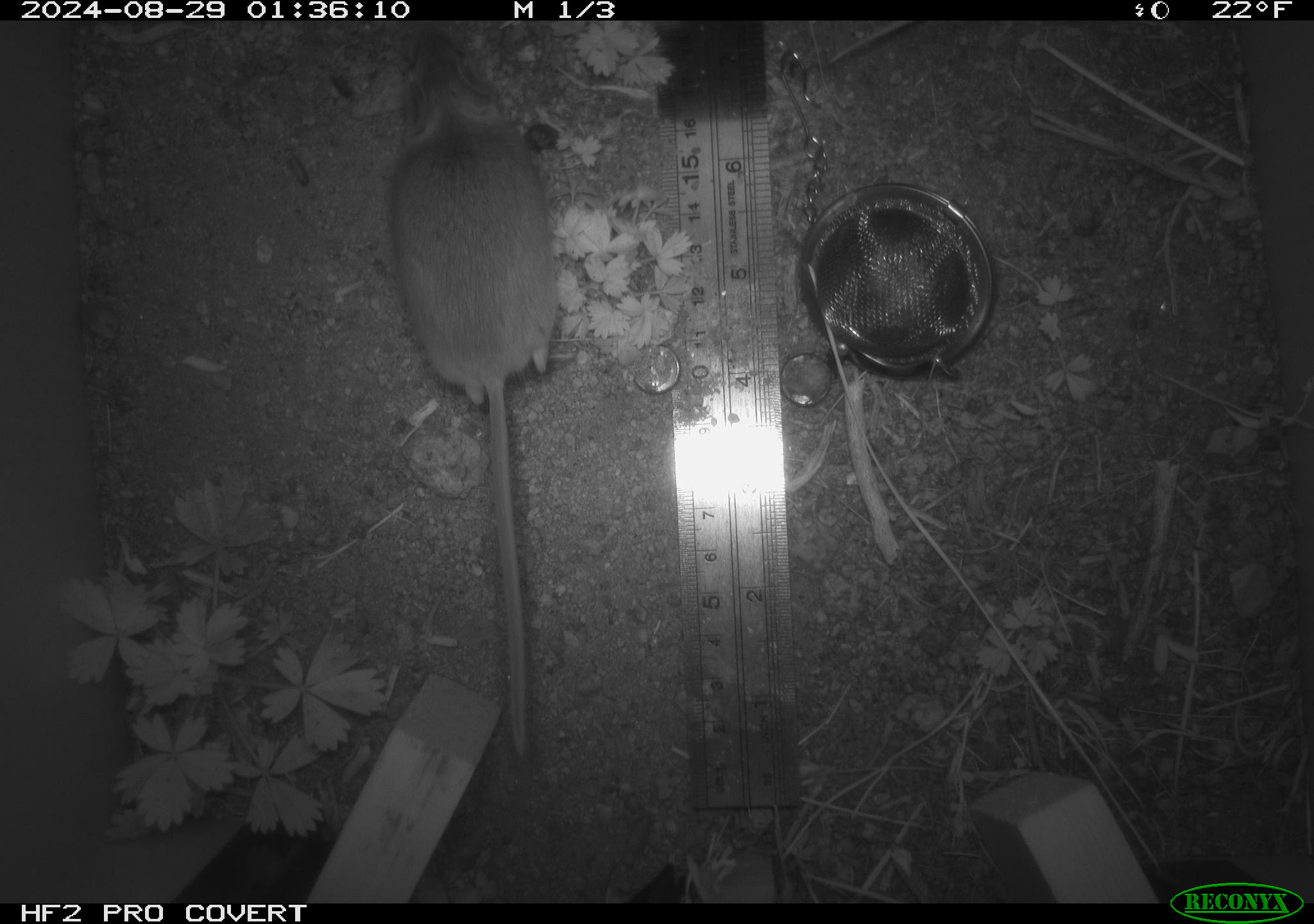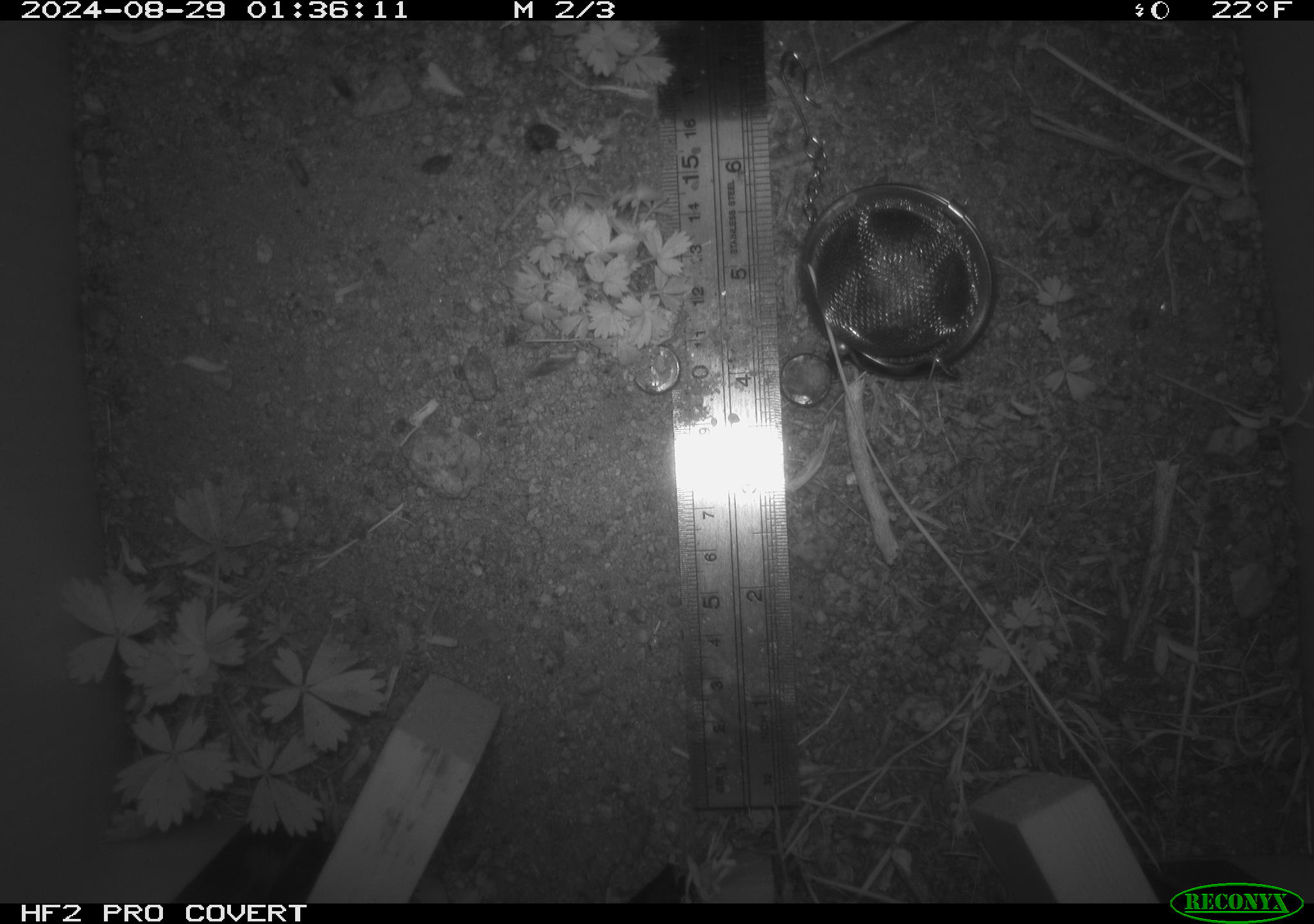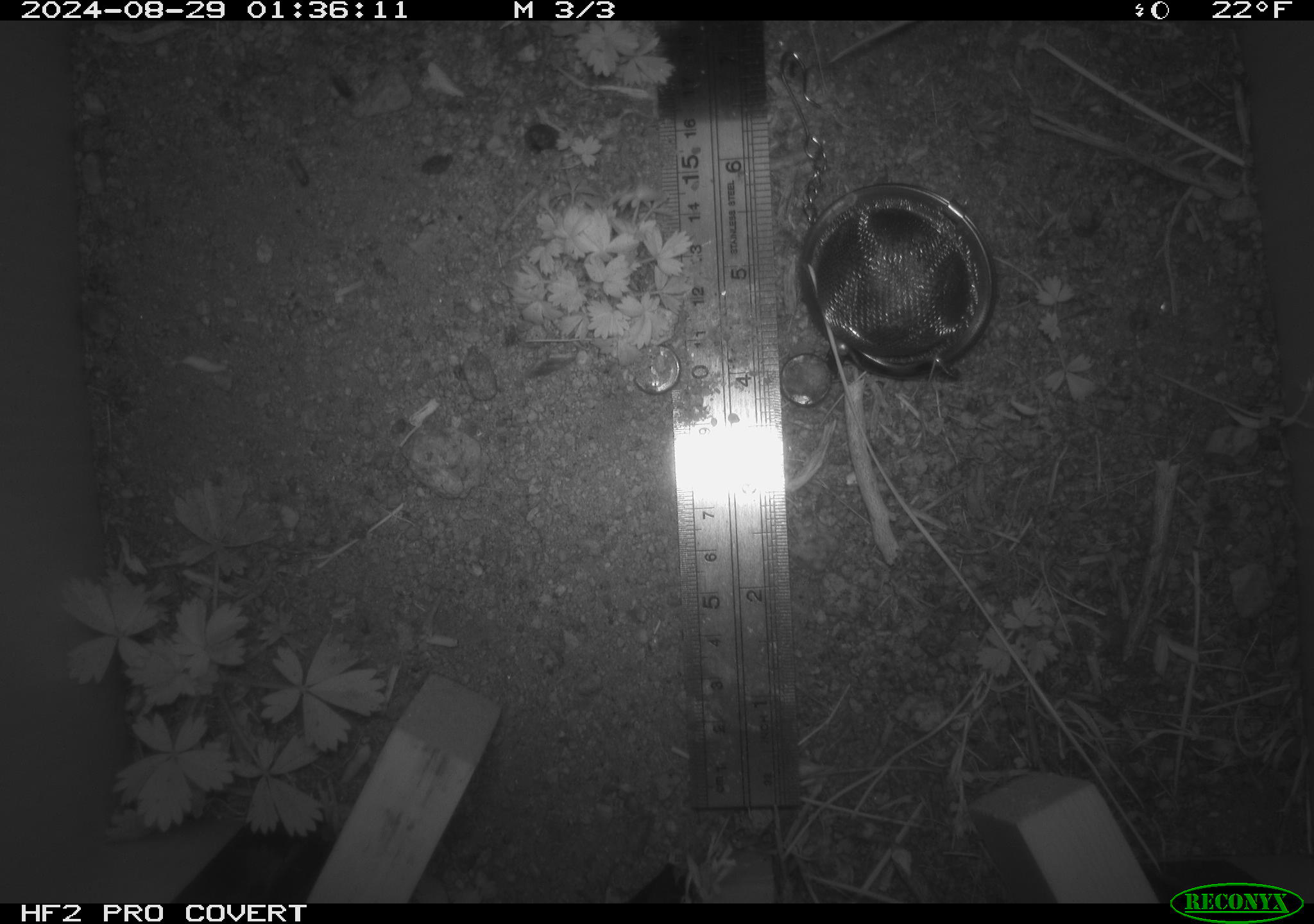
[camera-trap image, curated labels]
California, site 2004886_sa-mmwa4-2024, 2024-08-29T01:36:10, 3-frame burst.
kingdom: Animalia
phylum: Chordata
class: Mammalia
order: Rodentia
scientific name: Rodentia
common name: mouse species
Mouse species (Rodentia).